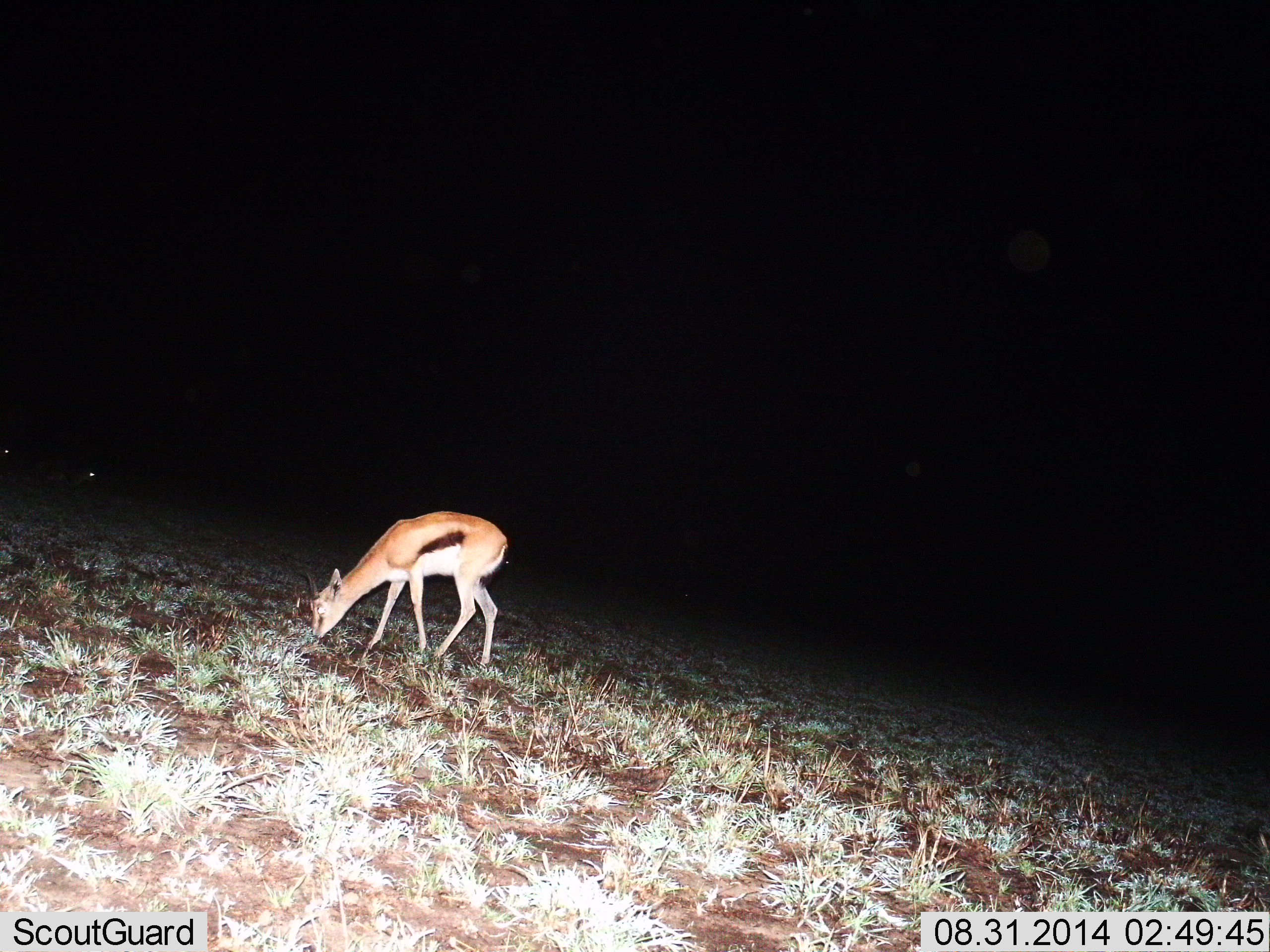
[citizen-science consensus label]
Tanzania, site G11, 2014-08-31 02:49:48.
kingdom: Animalia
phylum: Chordata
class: Mammalia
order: Artiodactyla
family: Bovidae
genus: Eudorcas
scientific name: Eudorcas thomsonii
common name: thomson's gazelle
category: gazellethomsons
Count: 1.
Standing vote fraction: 10%.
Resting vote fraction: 0%.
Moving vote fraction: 0%.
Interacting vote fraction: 0%.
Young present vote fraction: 0%.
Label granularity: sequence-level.